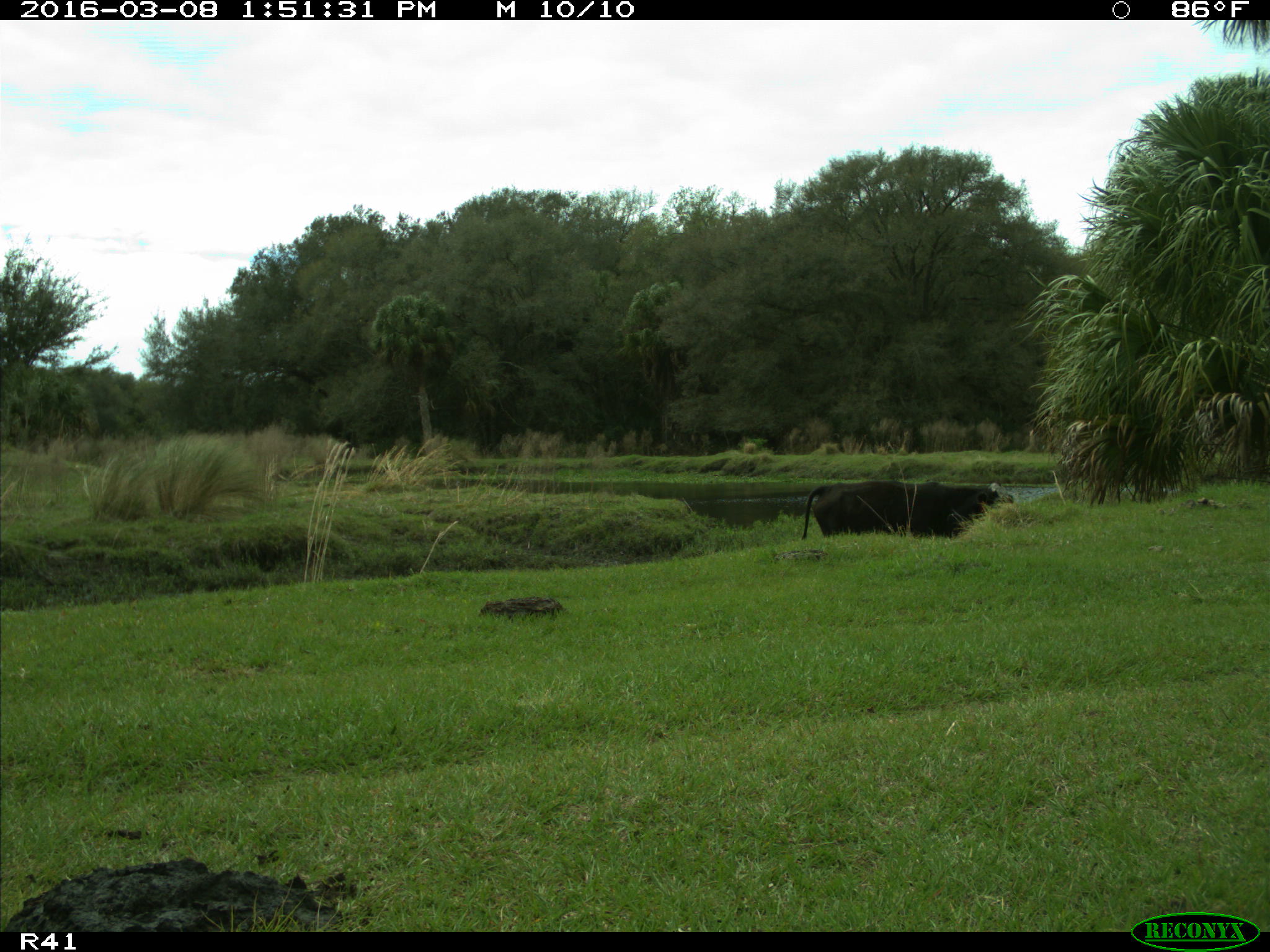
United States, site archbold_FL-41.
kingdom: Animalia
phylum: Chordata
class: Mammalia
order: Artiodactyla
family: Bovidae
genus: Bos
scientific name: Bos taurus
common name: domestic cow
Bos taurus (domestic cow).